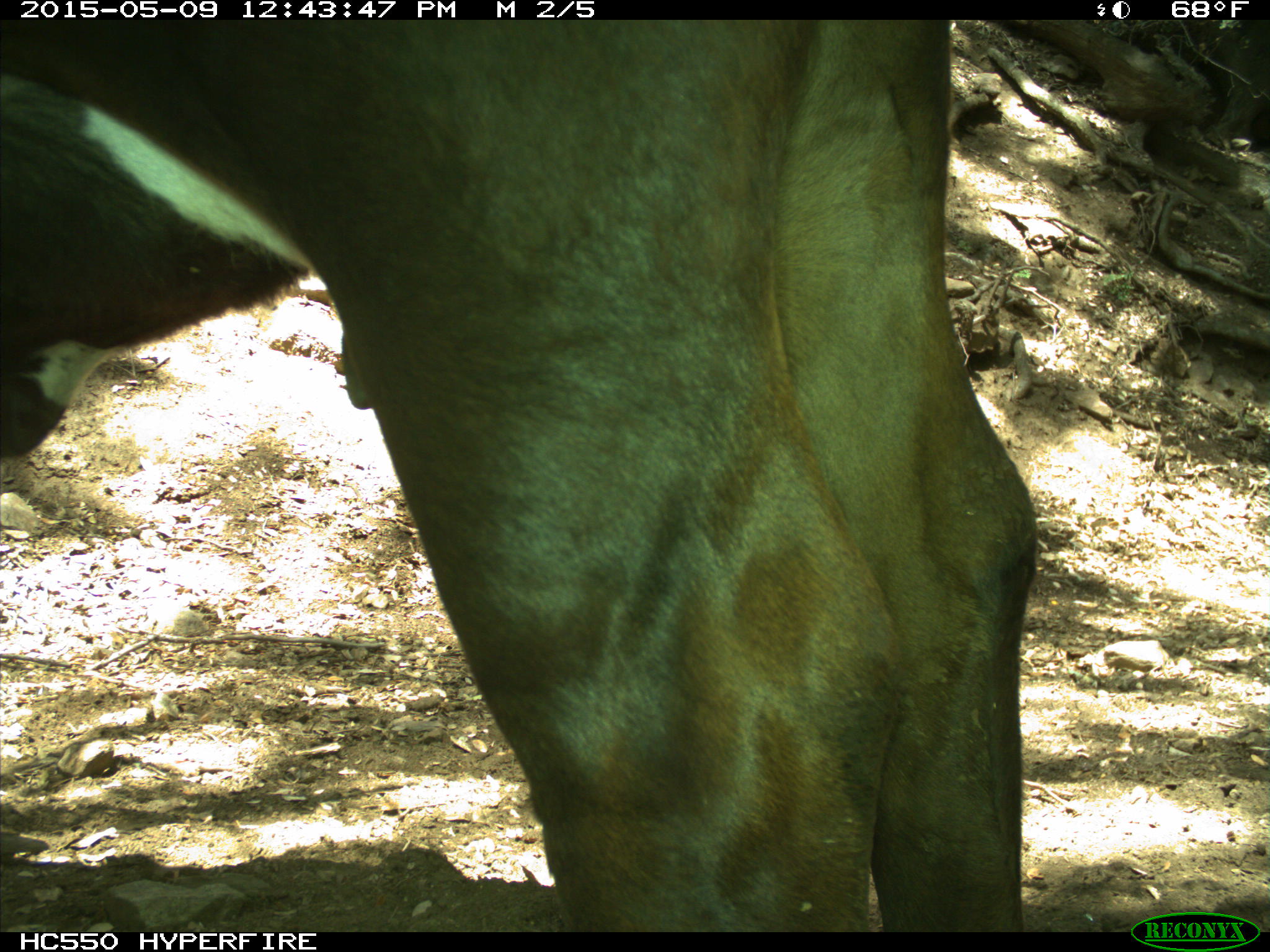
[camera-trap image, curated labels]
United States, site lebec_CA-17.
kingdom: Animalia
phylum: Chordata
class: Mammalia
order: Artiodactyla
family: Bovidae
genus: Bos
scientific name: Bos taurus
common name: domestic cow